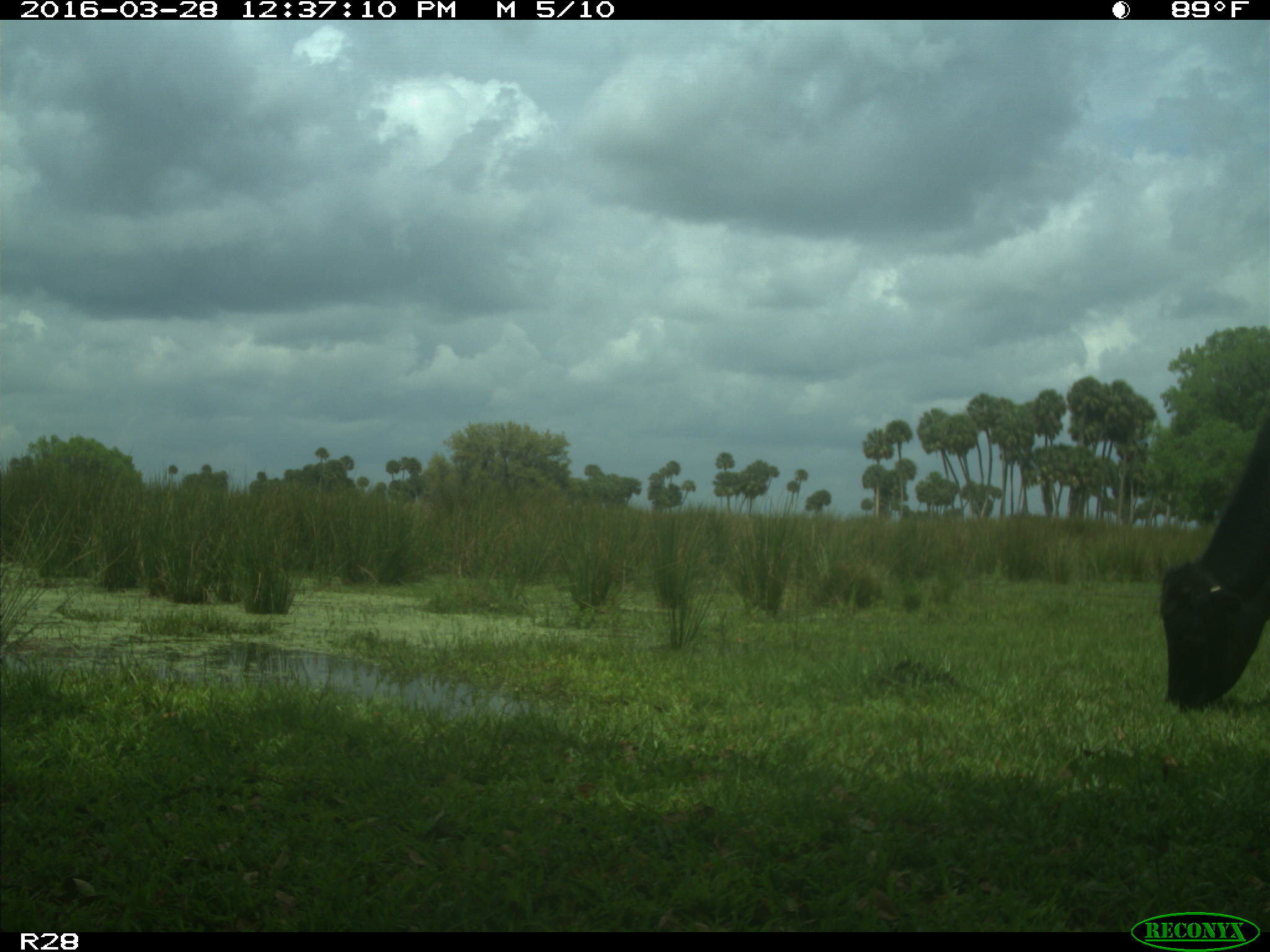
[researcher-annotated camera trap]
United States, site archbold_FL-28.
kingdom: Animalia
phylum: Chordata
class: Mammalia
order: Artiodactyla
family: Bovidae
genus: Bos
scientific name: Bos taurus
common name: domestic cow